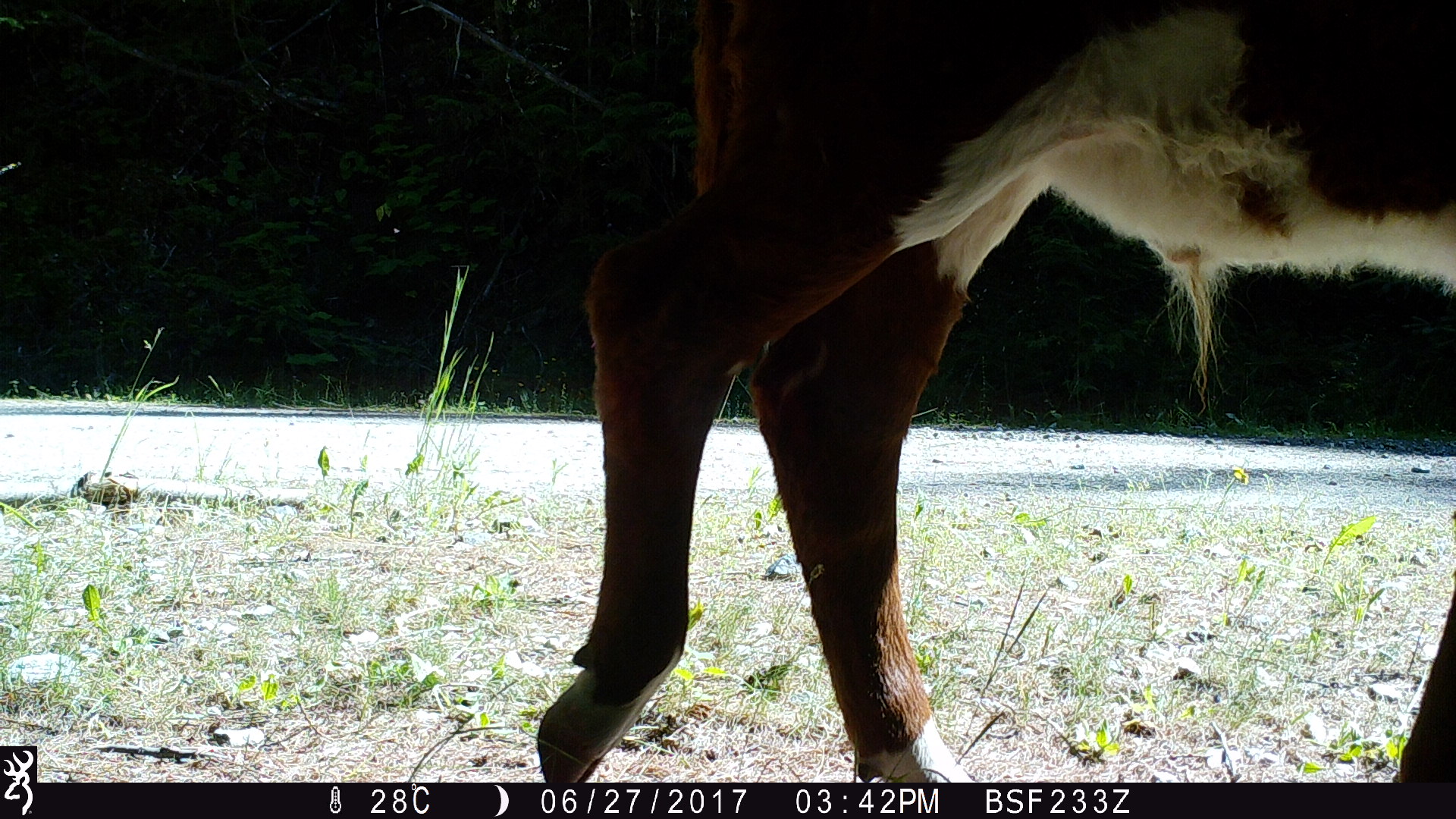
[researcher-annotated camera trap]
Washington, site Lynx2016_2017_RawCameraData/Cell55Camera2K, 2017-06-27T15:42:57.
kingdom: Animalia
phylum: Chordata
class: Mammalia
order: Artiodactyla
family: Bovidae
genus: Bos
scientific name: Bos taurus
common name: domestic cattle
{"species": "domestic cattle (Bos taurus)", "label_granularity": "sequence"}